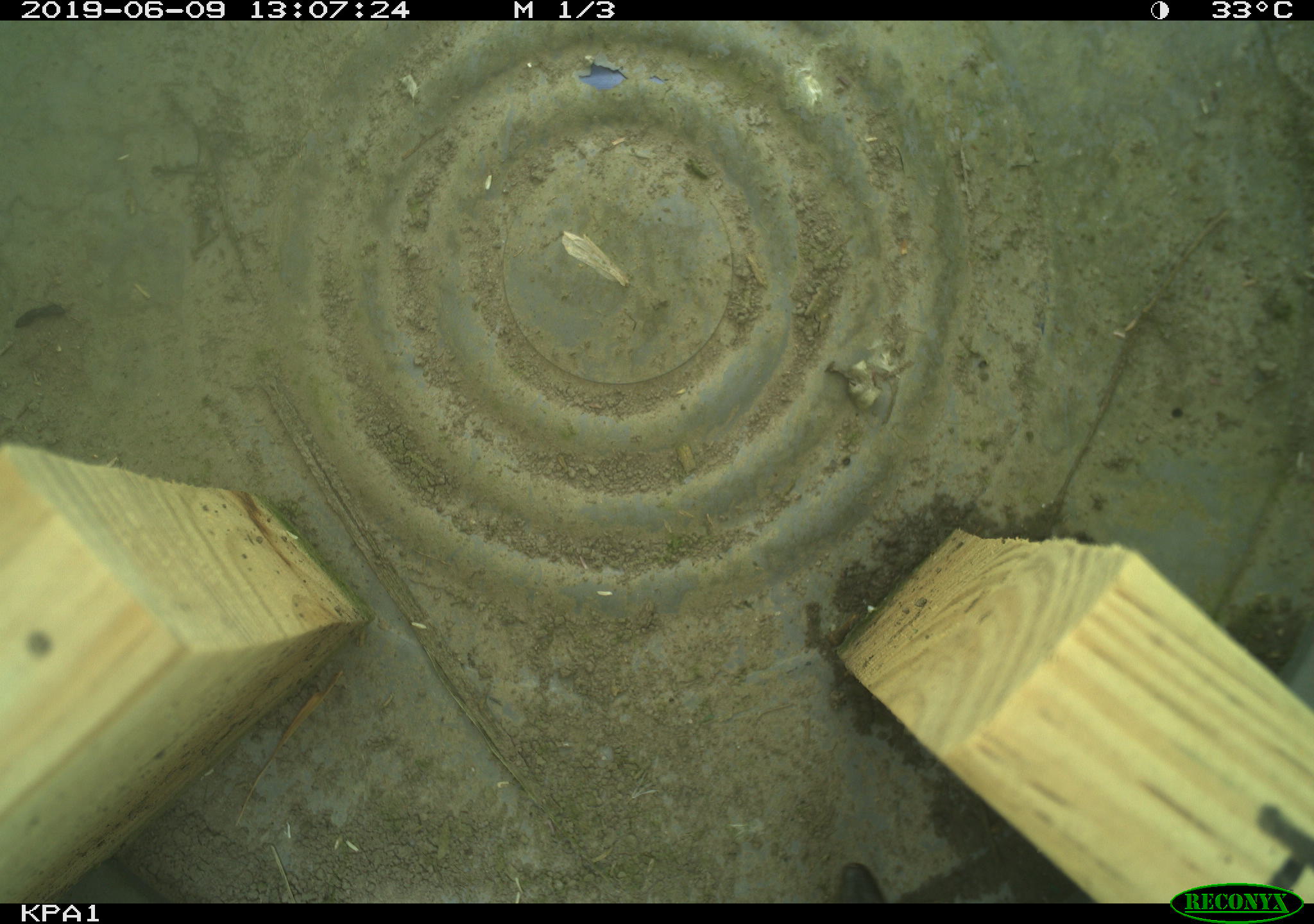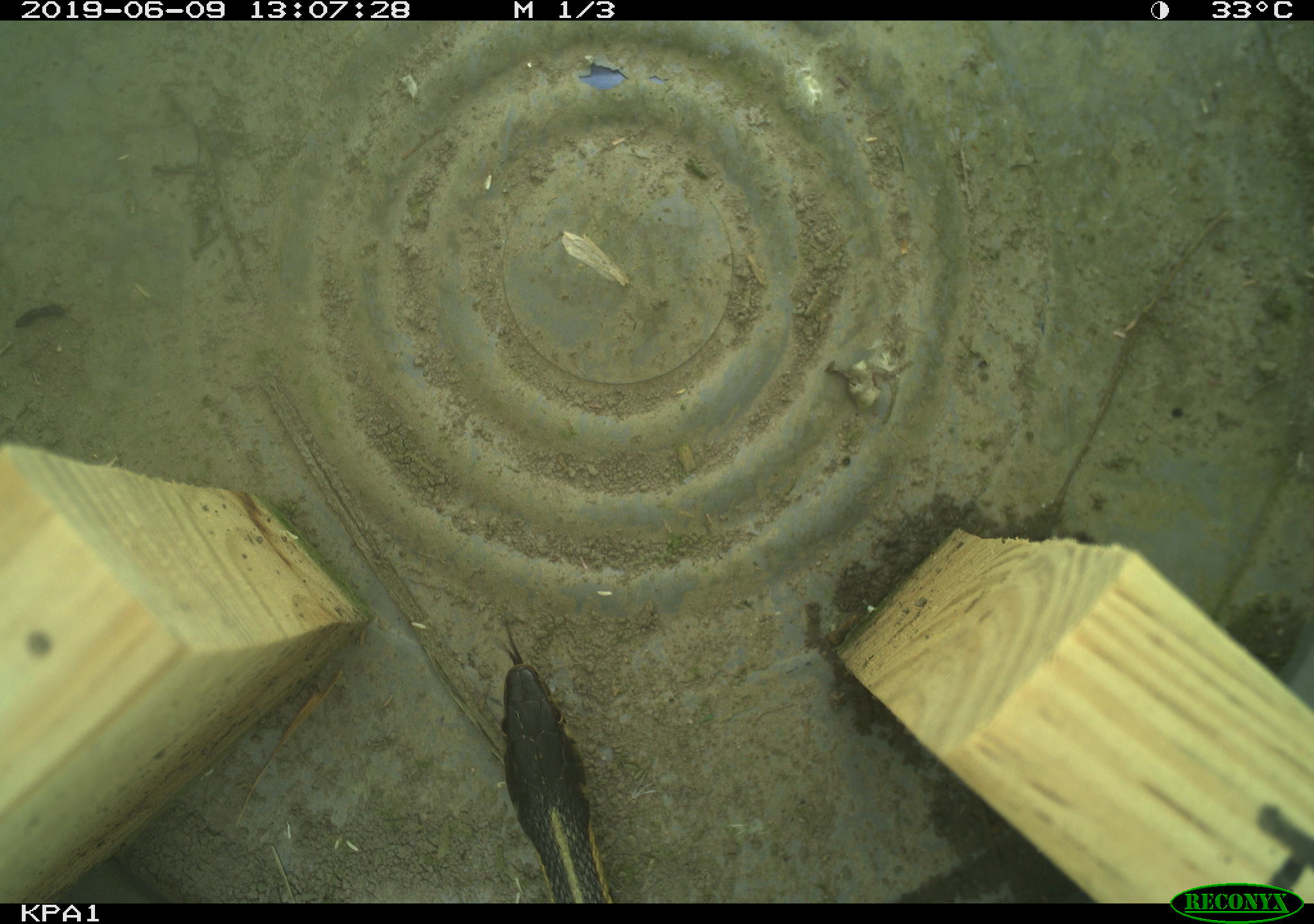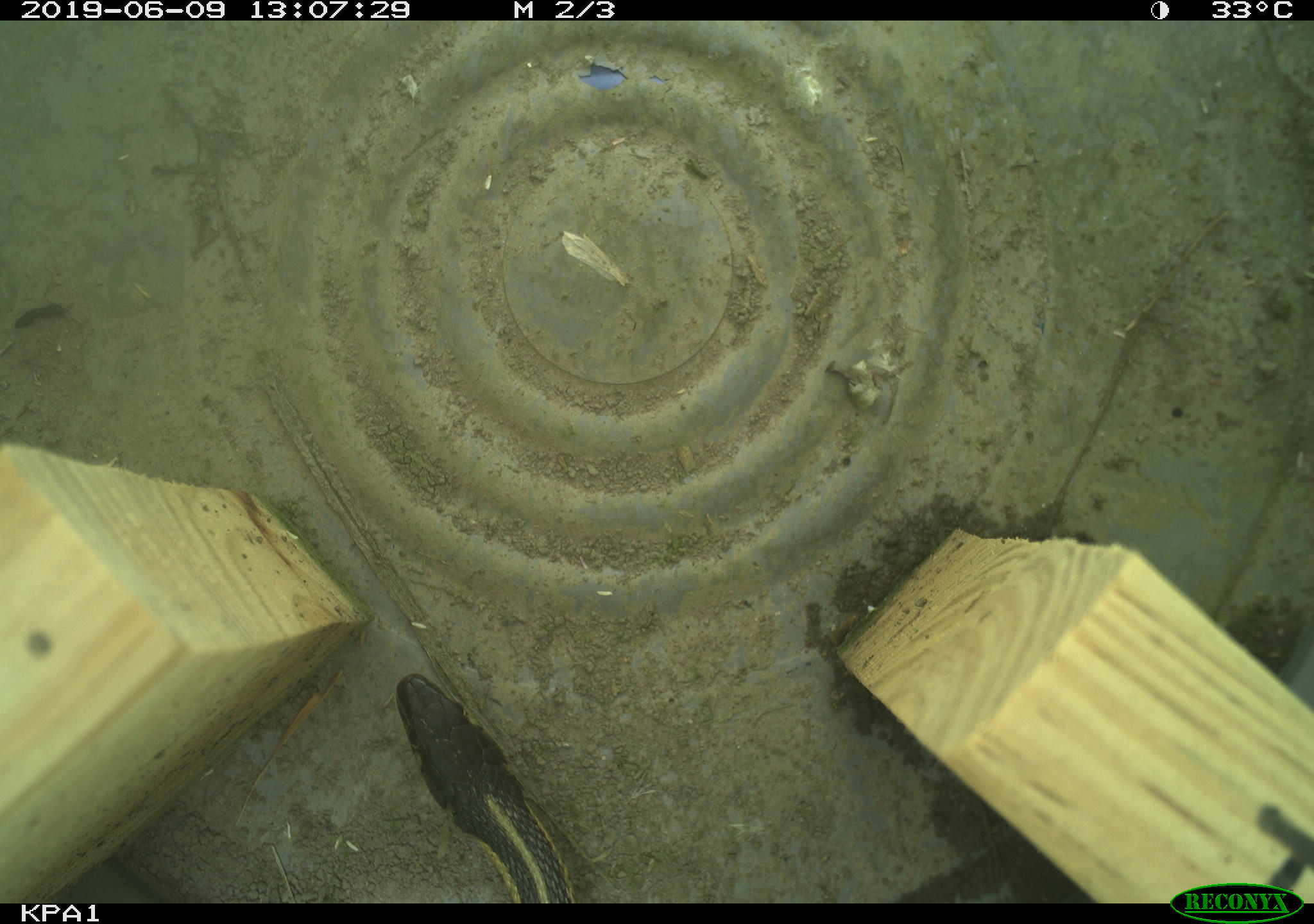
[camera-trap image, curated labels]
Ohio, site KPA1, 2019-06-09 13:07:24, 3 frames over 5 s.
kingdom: Animalia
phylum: Chordata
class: Reptilia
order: Squamata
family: Colubridae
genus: Thamnophis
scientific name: Thamnophis sirtalis sirtalis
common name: eastern gartersnake